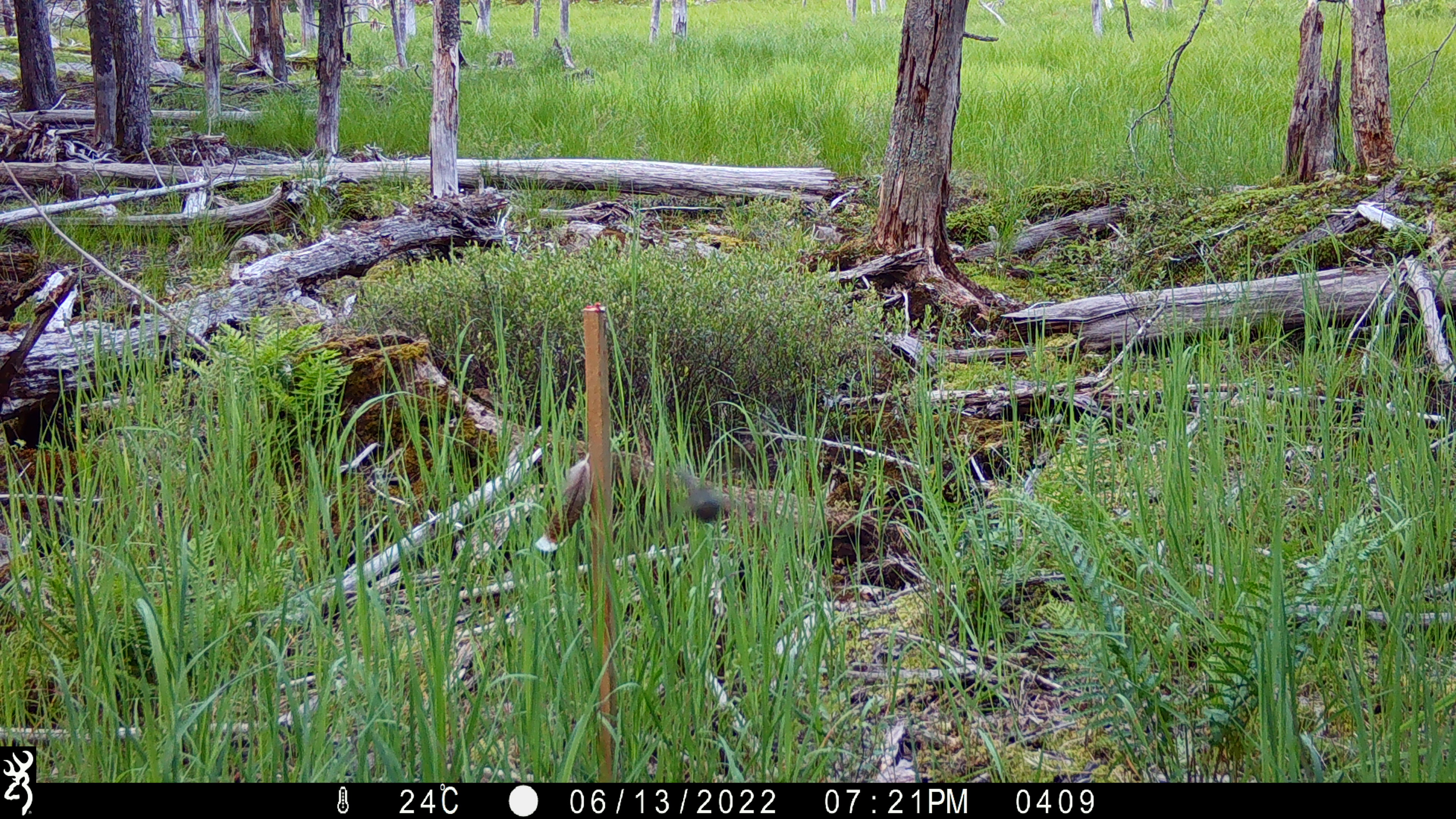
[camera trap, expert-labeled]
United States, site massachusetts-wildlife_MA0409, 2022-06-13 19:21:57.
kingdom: Animalia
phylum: Chordata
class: Aves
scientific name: Aves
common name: bird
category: bird sp.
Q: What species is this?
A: Bird sp. (bird) (Aves).